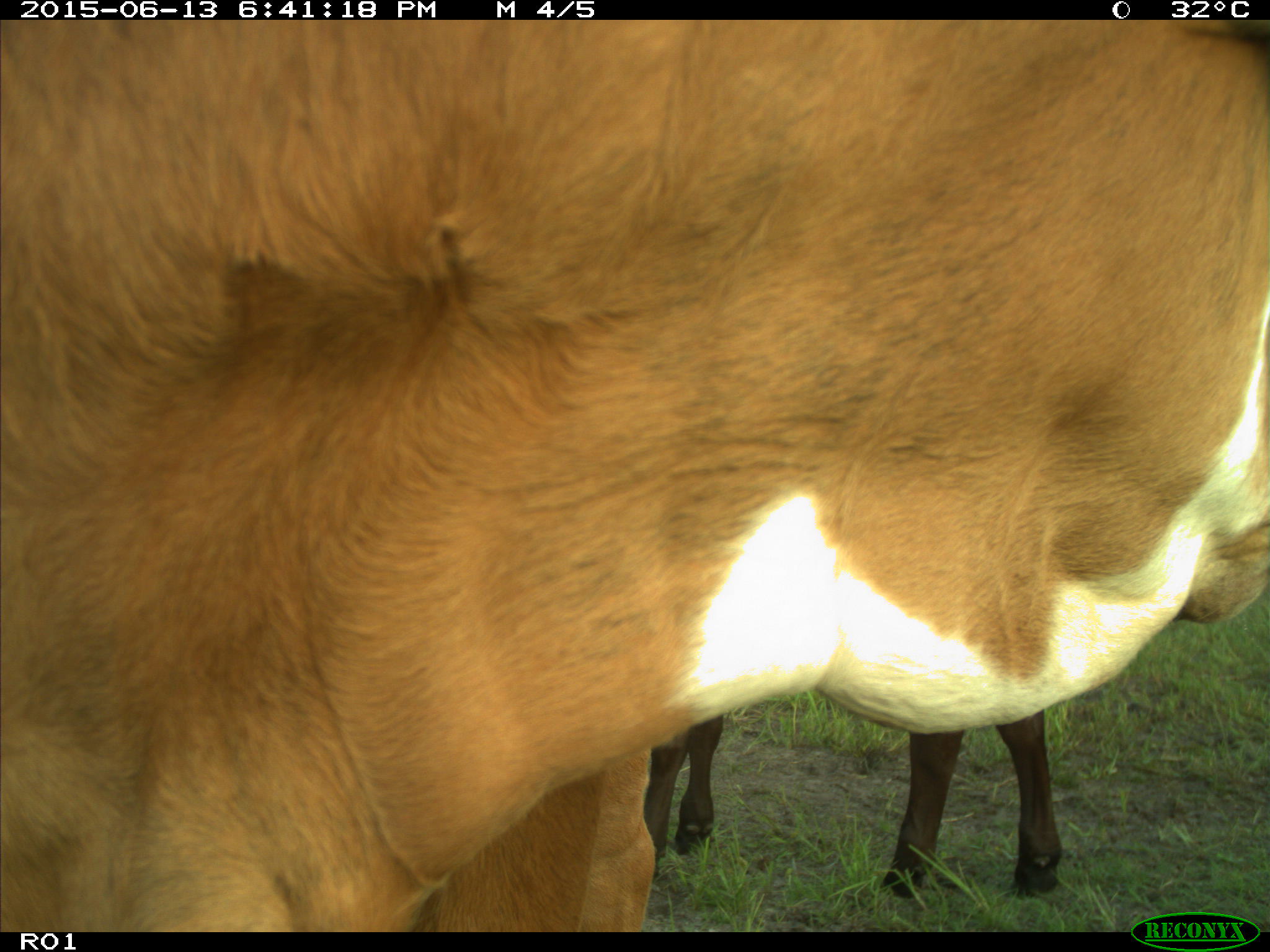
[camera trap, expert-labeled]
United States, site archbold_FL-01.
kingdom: Animalia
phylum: Chordata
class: Mammalia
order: Artiodactyla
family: Bovidae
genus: Bos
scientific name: Bos taurus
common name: domestic cow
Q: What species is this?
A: Bos taurus (domestic cow).